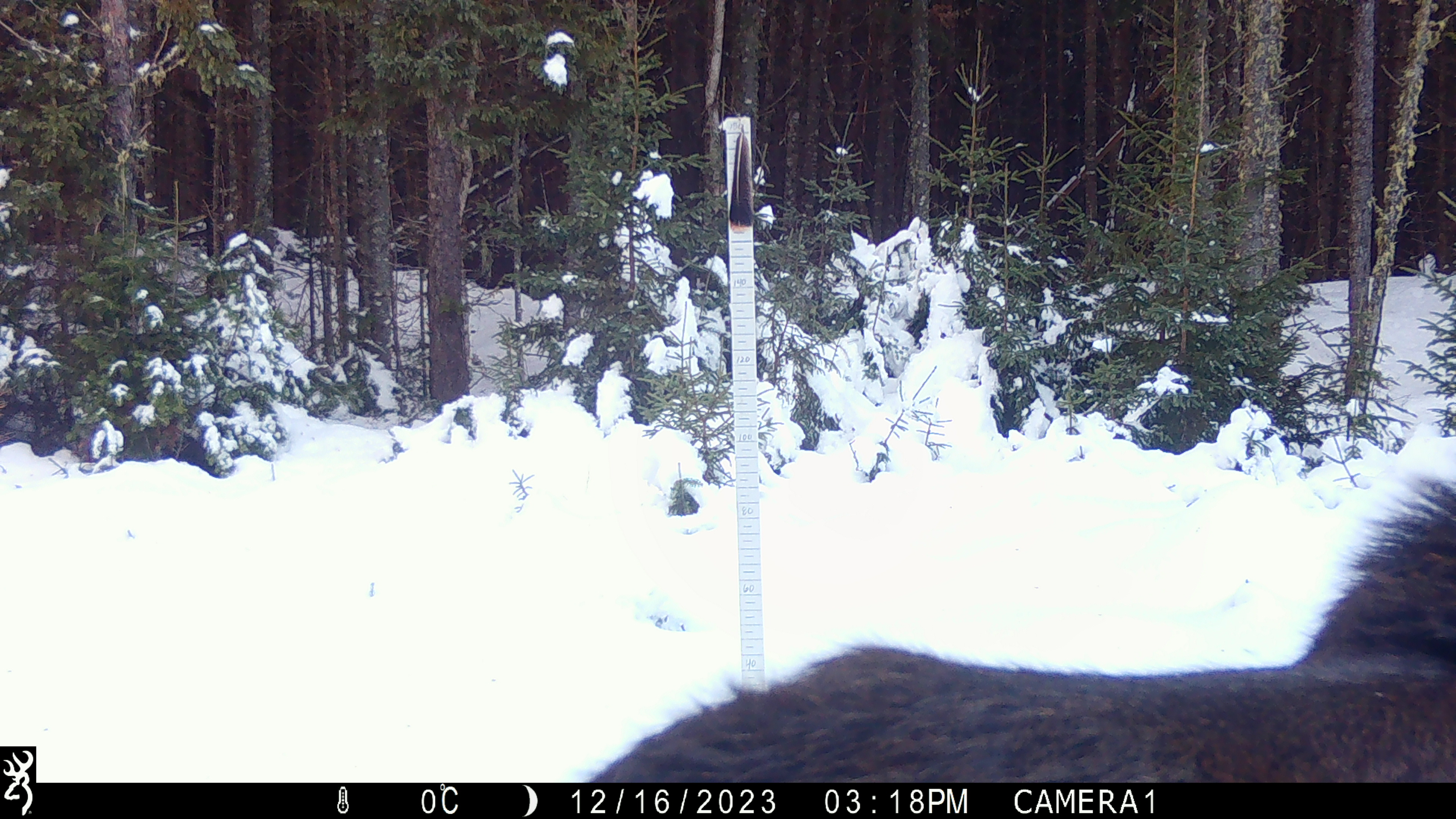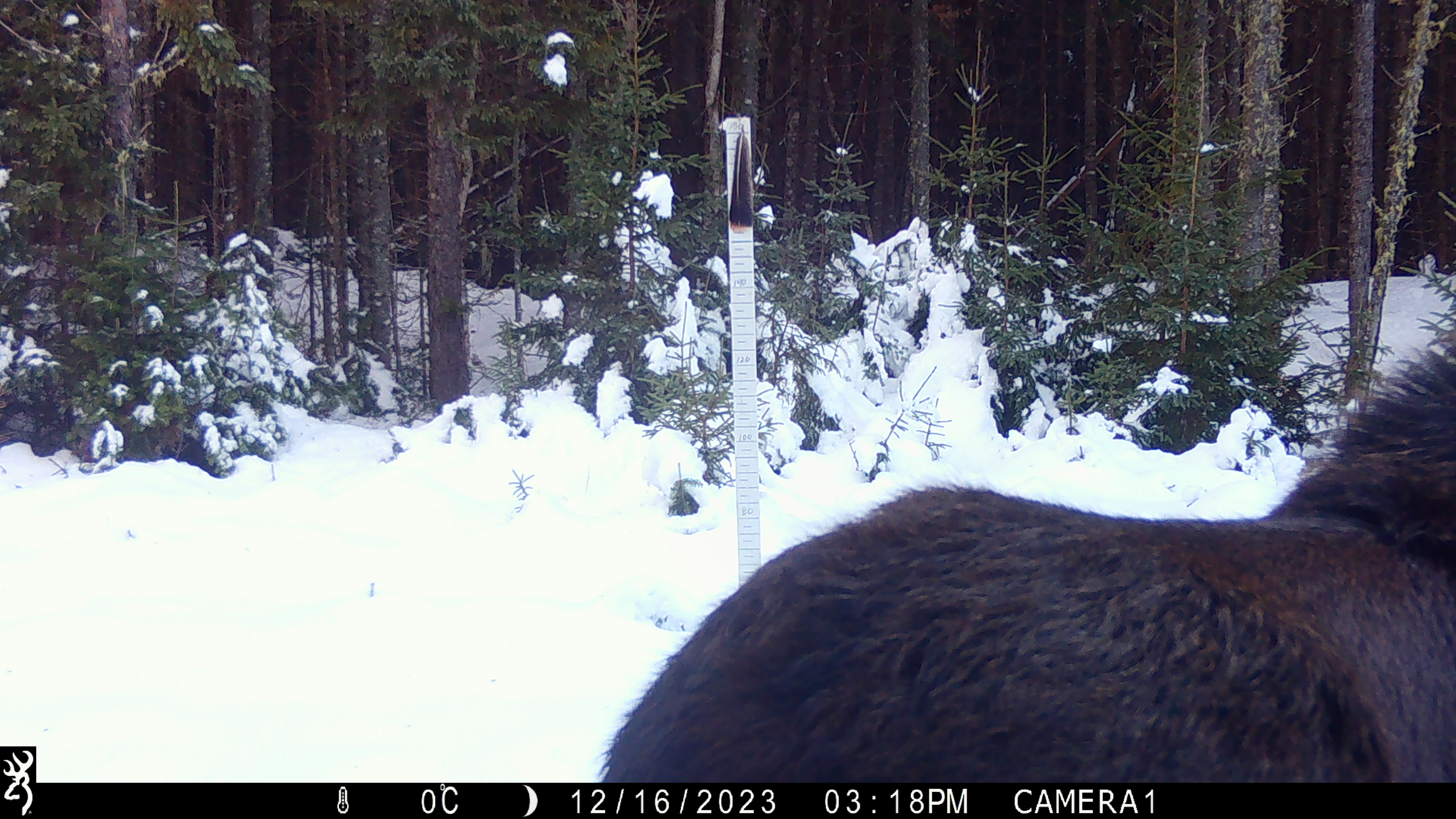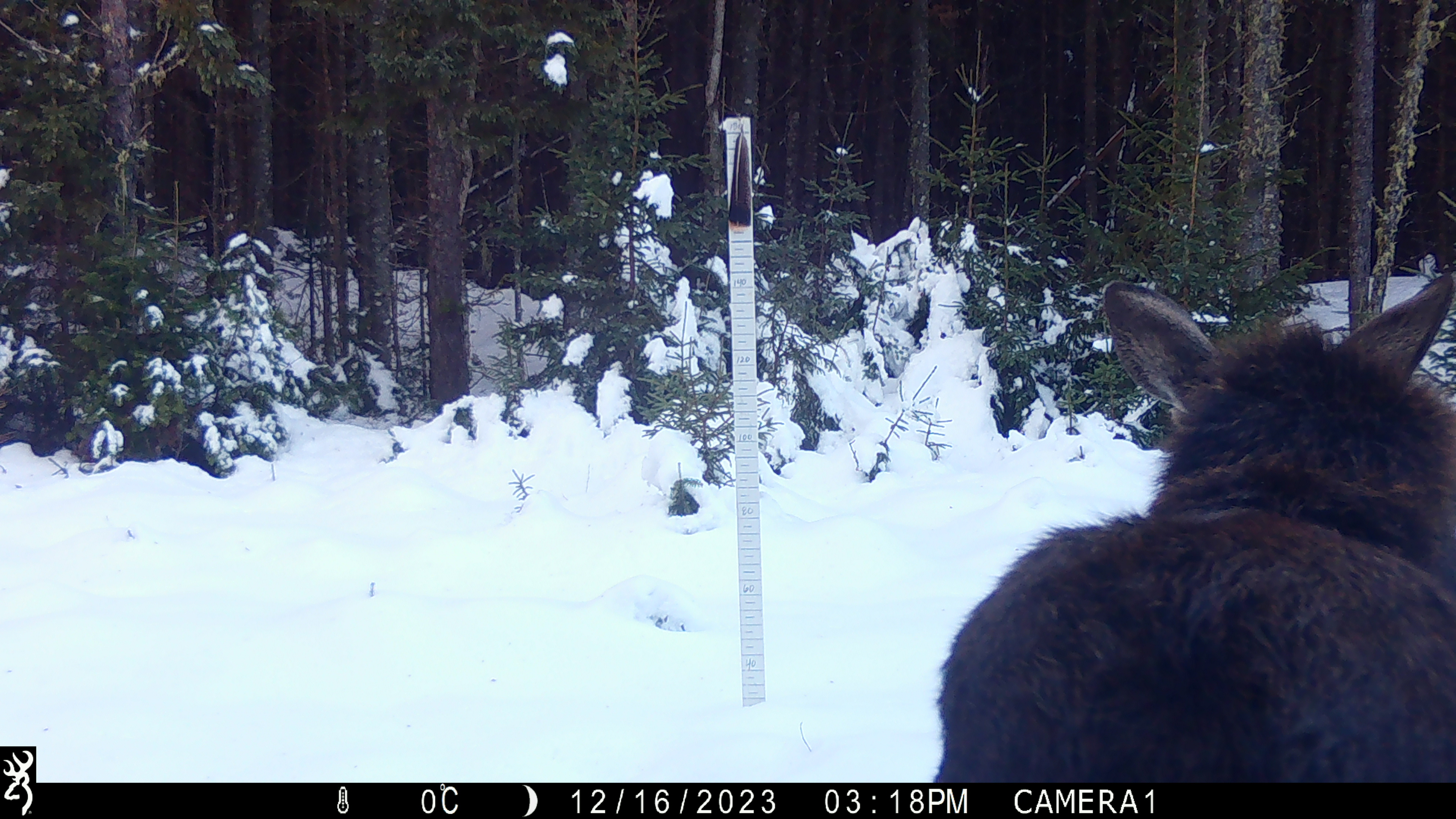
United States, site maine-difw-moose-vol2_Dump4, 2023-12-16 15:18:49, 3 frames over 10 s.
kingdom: Animalia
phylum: Chordata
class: Mammalia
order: Artiodactyla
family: Cervidae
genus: Alces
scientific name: Alces alces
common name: moose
Moose (Alces alces).